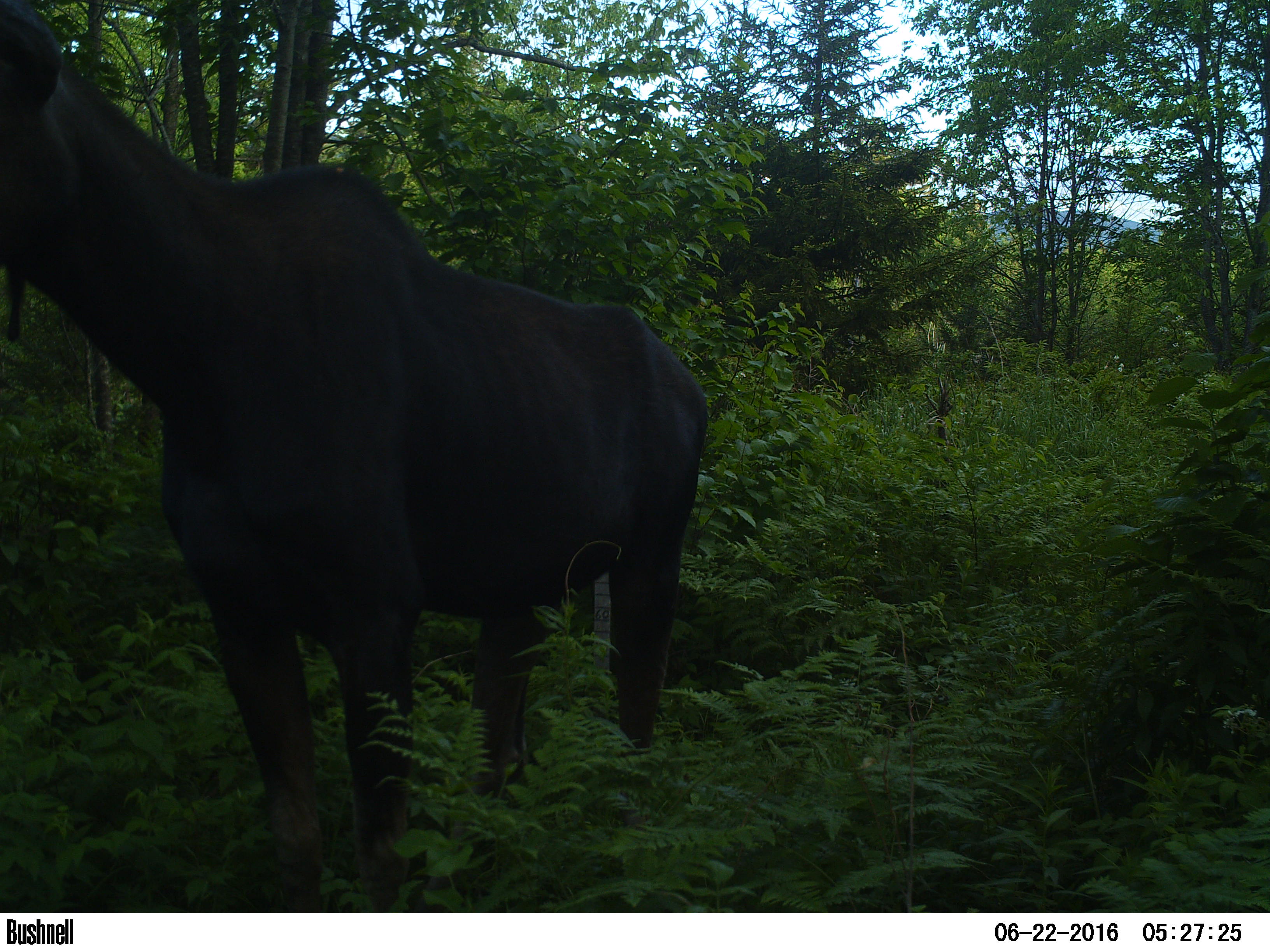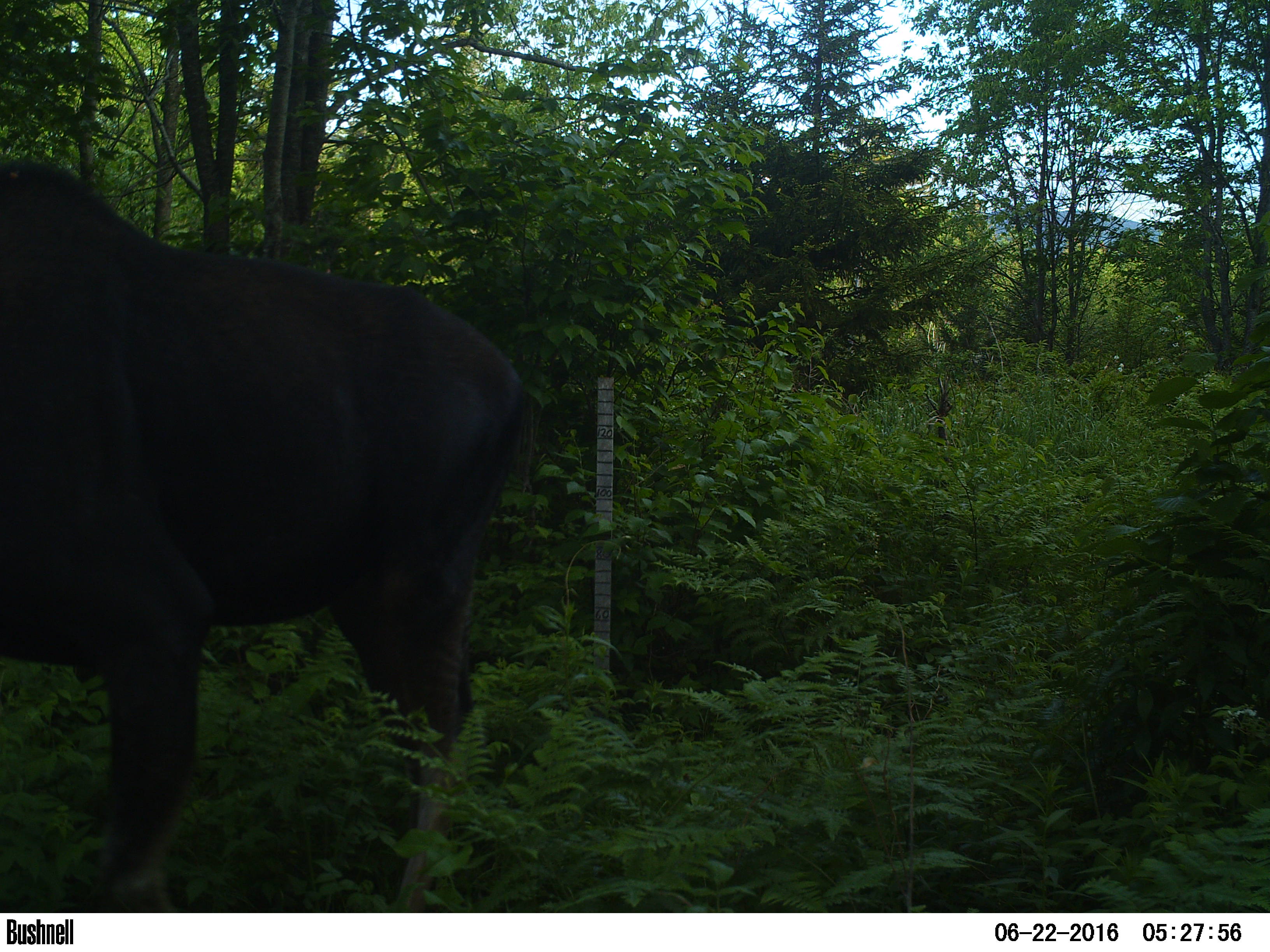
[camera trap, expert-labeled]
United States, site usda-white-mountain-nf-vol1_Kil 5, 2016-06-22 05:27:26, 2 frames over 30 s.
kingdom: Animalia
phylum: Chordata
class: Mammalia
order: Artiodactyla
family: Cervidae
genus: Alces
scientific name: Alces alces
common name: moose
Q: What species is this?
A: Moose (Alces alces).